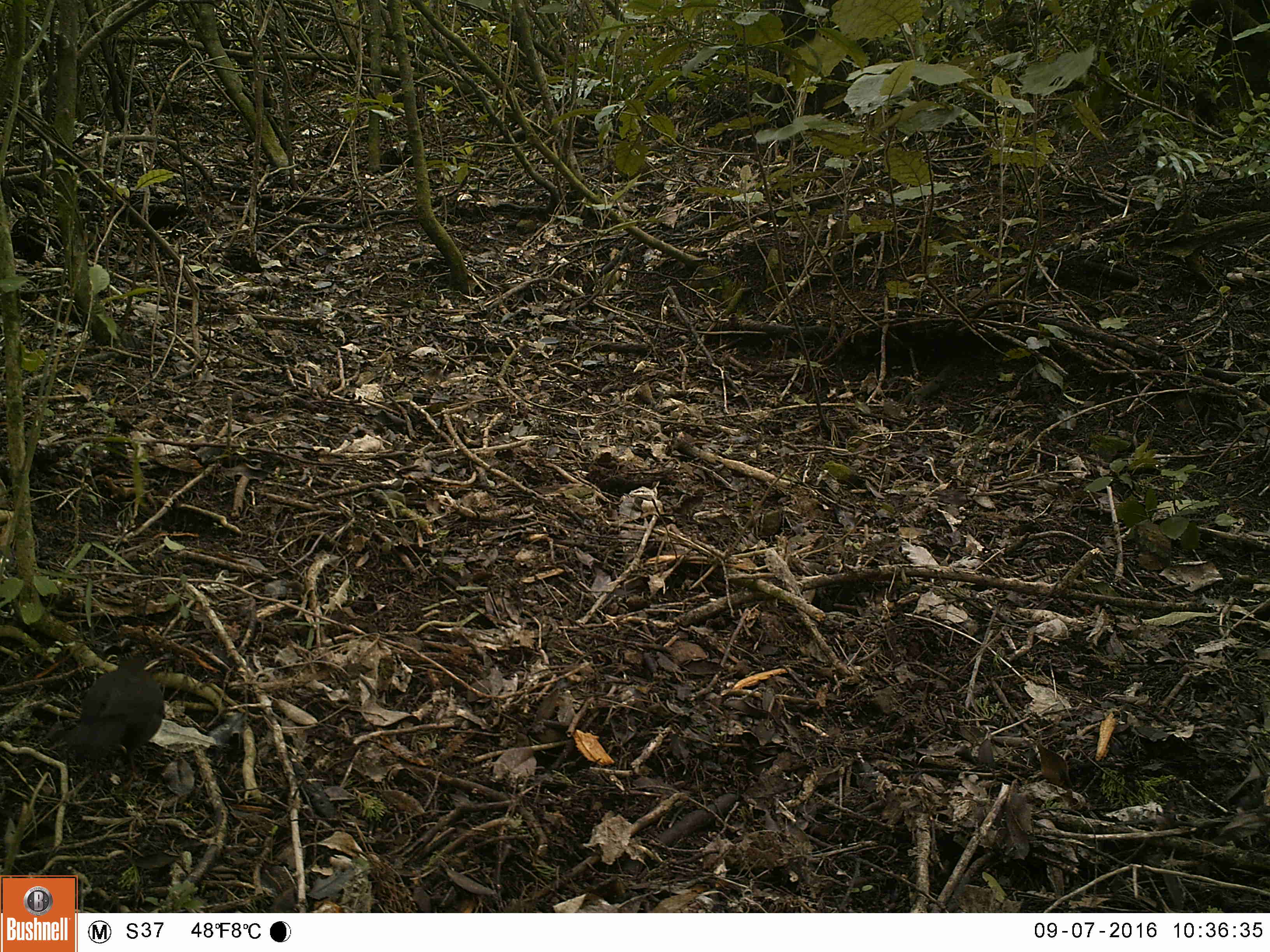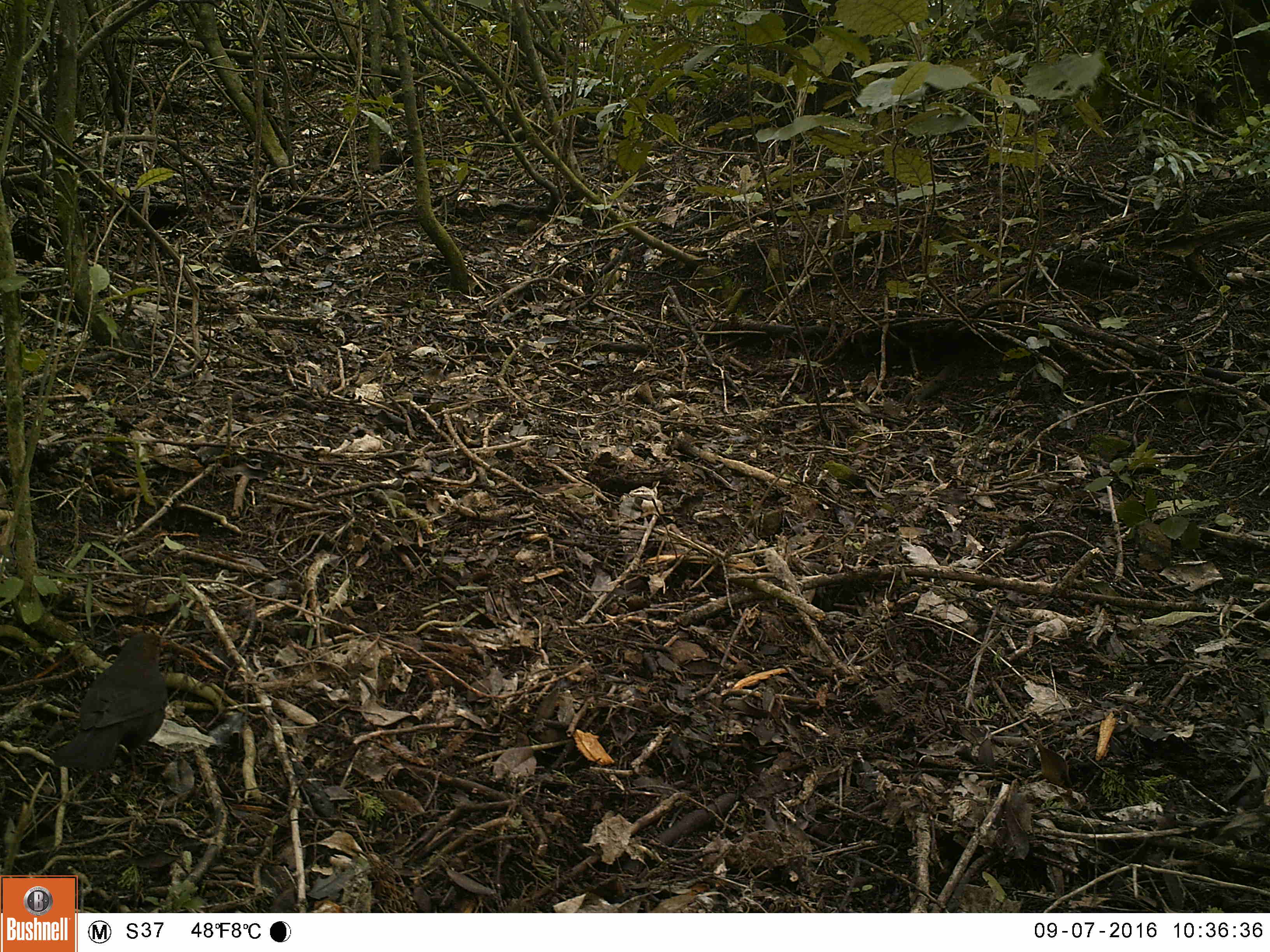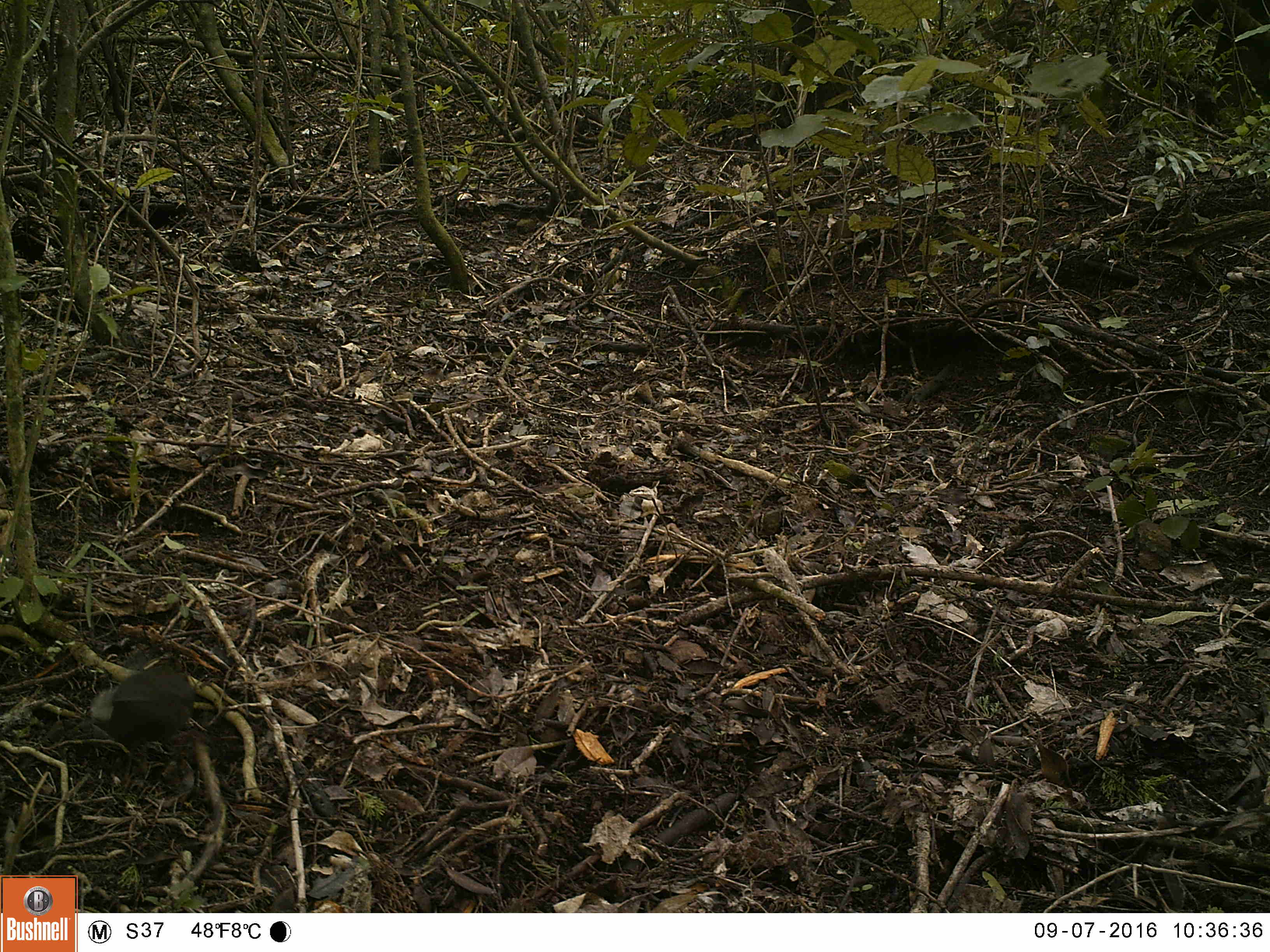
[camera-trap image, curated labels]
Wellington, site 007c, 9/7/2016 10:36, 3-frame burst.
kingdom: Animalia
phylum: Chordata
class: Aves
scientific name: Aves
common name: bird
Bird (Aves).